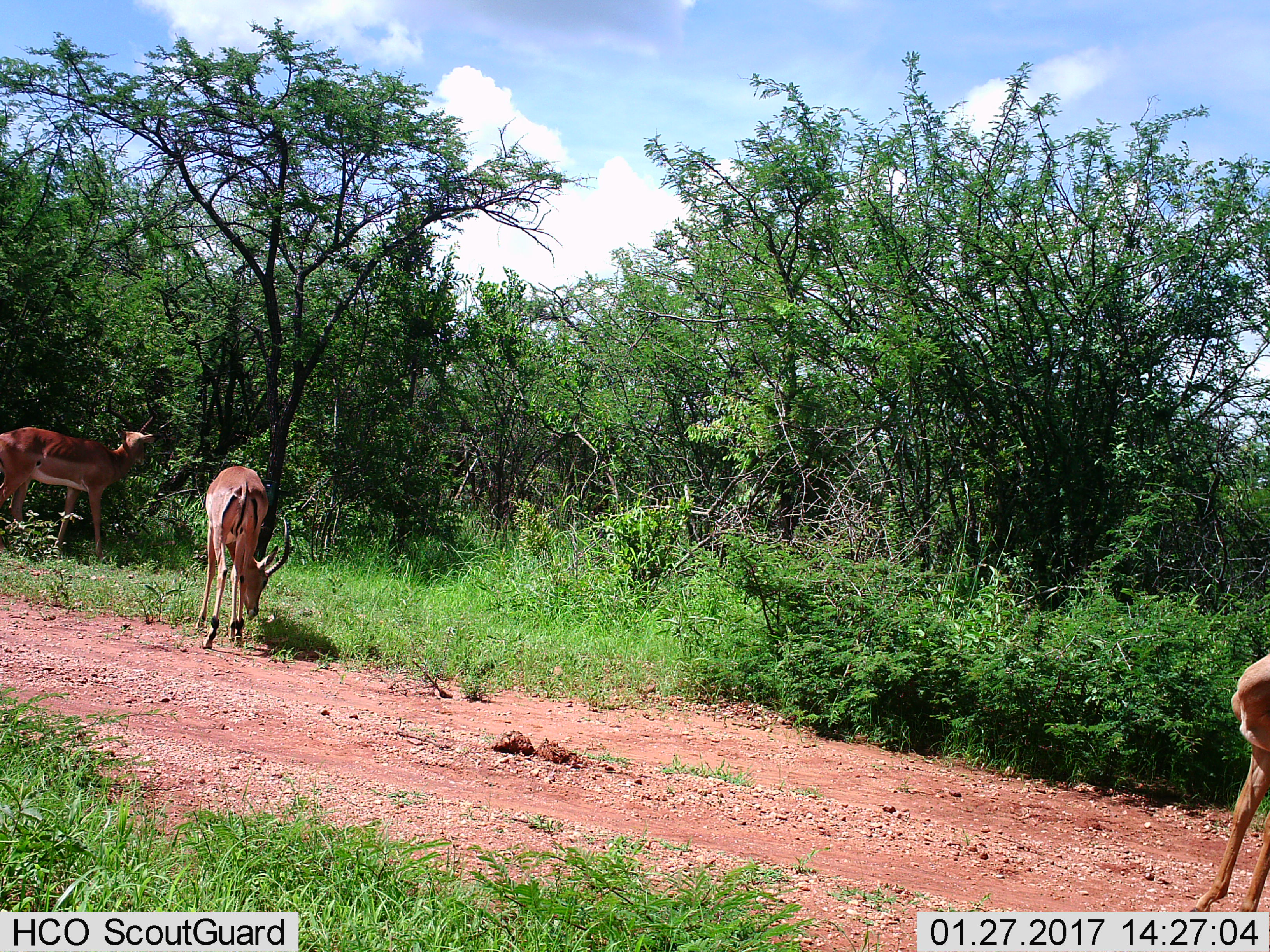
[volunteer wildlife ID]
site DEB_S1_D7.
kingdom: Animalia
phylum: Chordata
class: Mammalia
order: Artiodactyla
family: Bovidae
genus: Aepyceros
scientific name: Aepyceros melampus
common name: impala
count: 3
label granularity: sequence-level